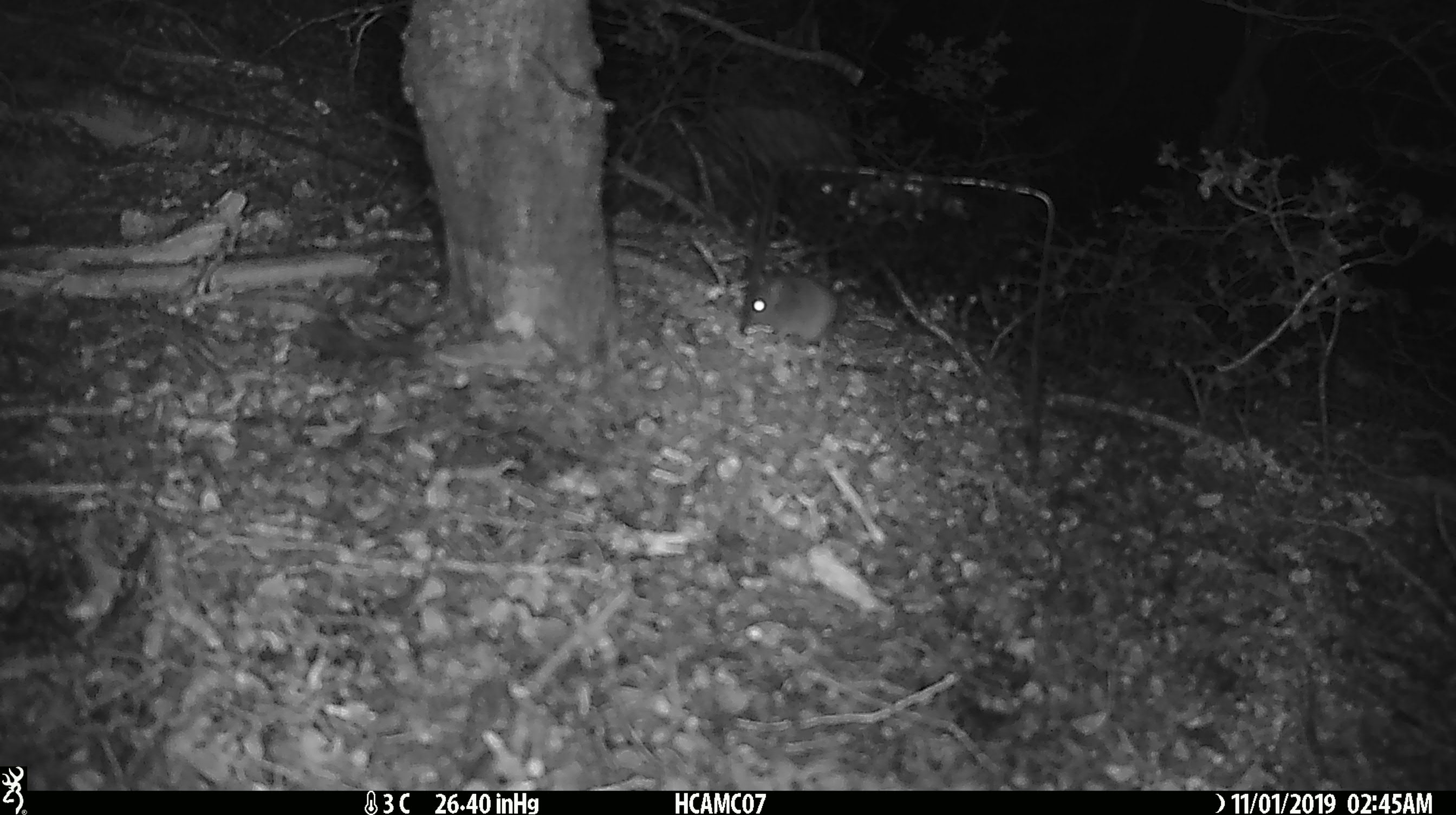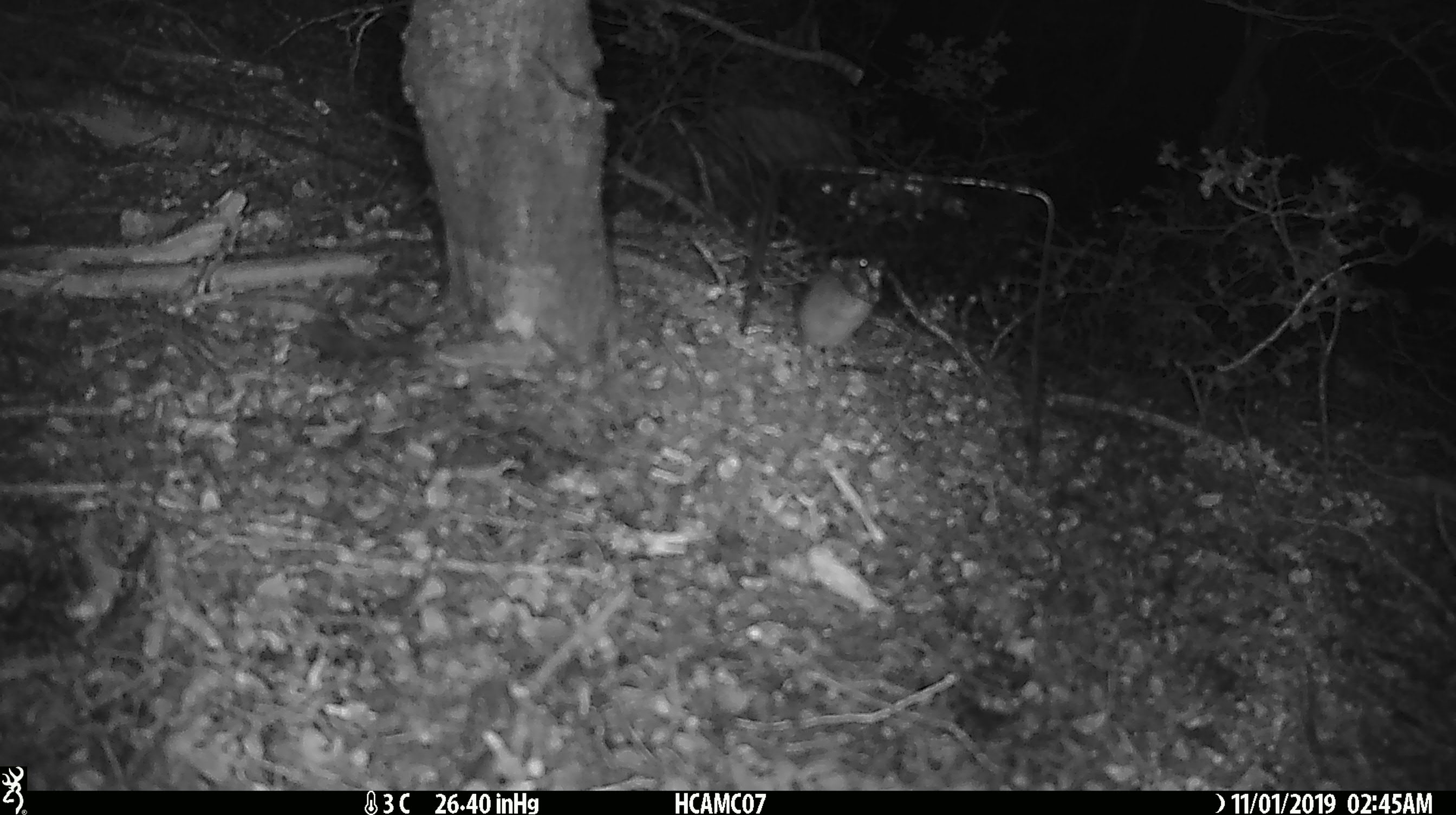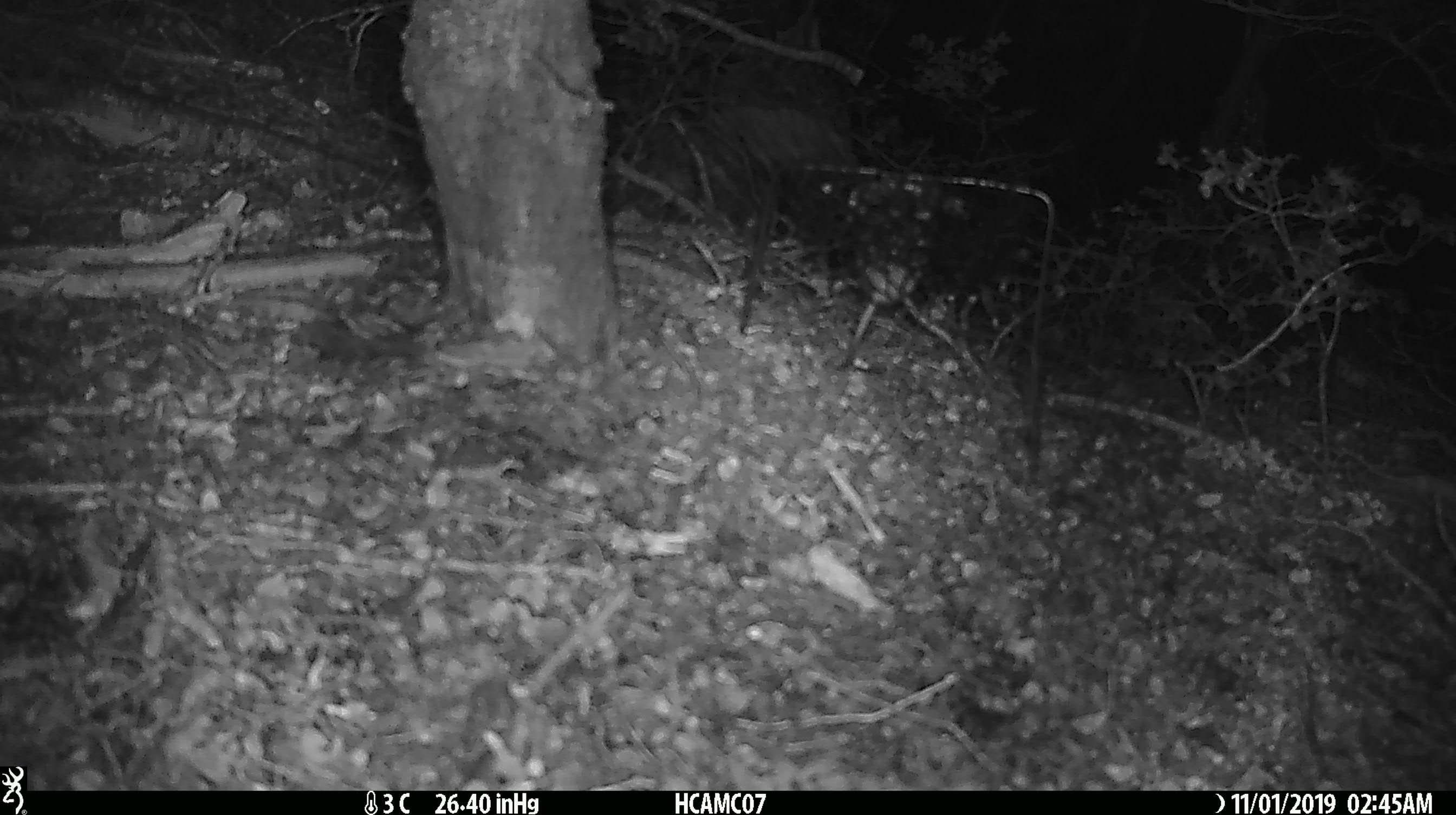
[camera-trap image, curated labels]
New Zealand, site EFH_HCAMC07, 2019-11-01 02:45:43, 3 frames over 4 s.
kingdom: Animalia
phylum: Chordata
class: Mammalia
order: Rodentia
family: Muridae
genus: Mus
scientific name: Mus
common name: mouse